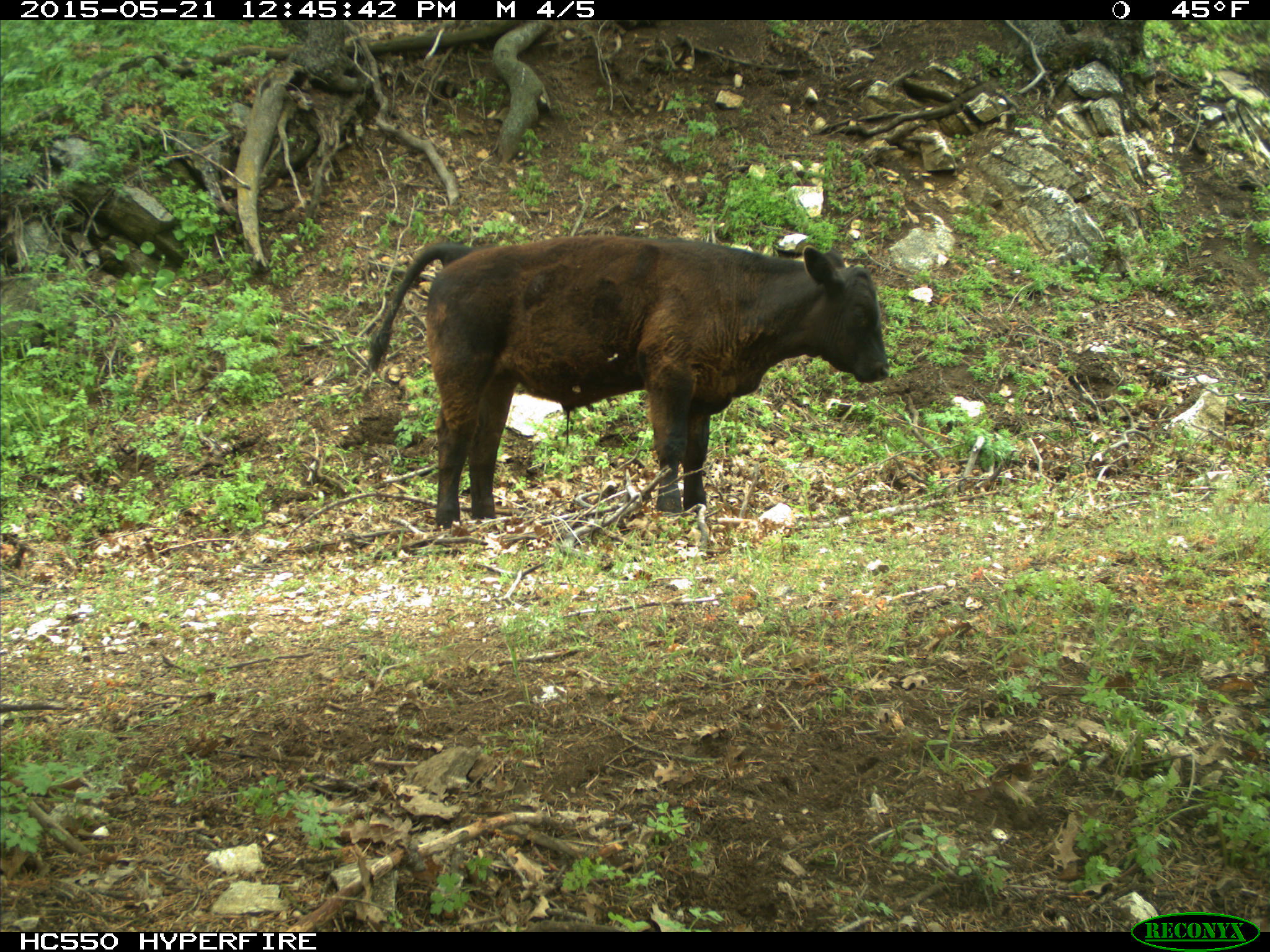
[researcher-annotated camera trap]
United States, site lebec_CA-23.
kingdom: Animalia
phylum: Chordata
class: Mammalia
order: Artiodactyla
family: Bovidae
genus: Bos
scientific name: Bos taurus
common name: domestic cow